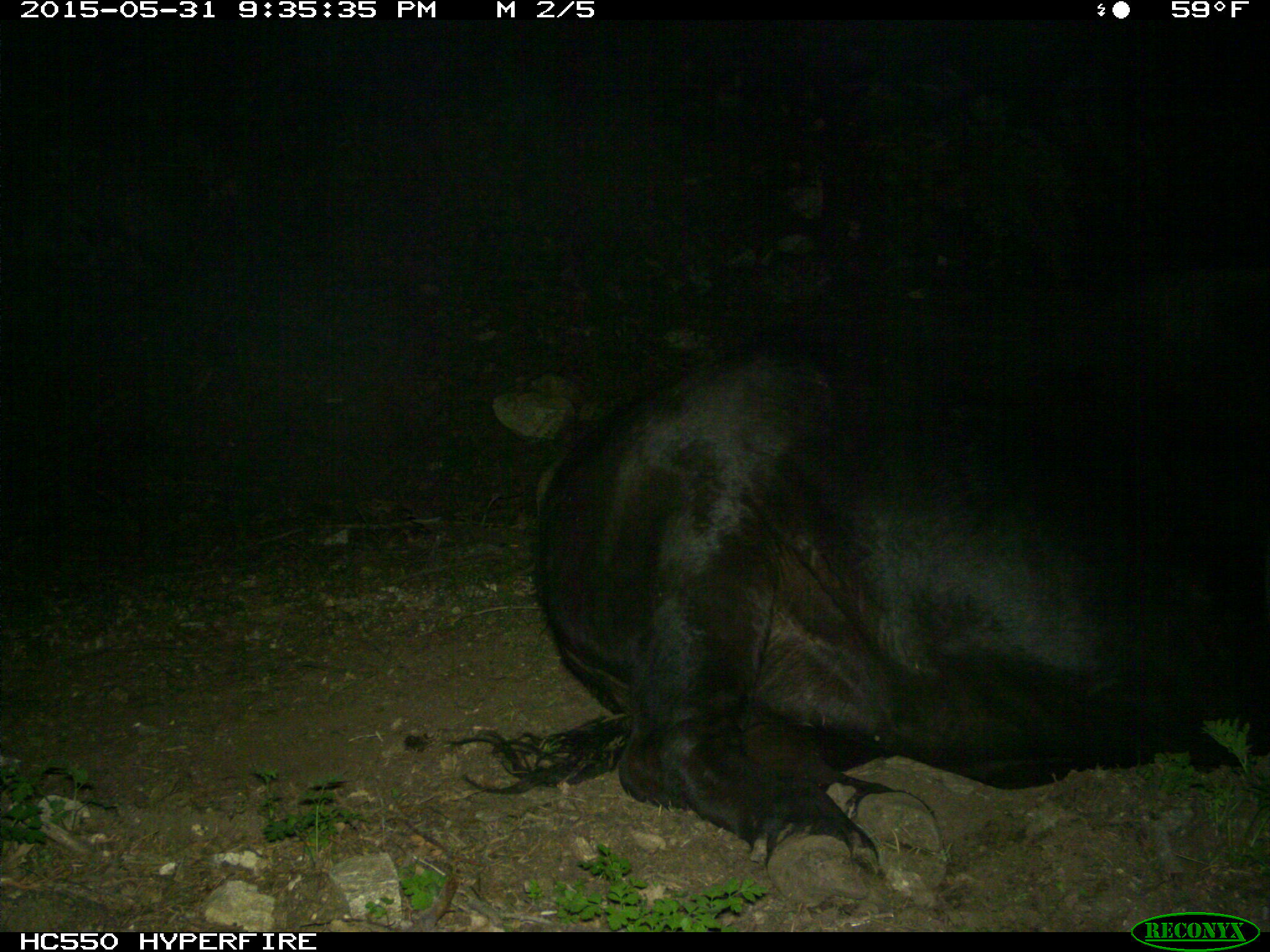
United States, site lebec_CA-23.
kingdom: Animalia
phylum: Chordata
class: Mammalia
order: Artiodactyla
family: Bovidae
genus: Bos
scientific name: Bos taurus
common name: domestic cow